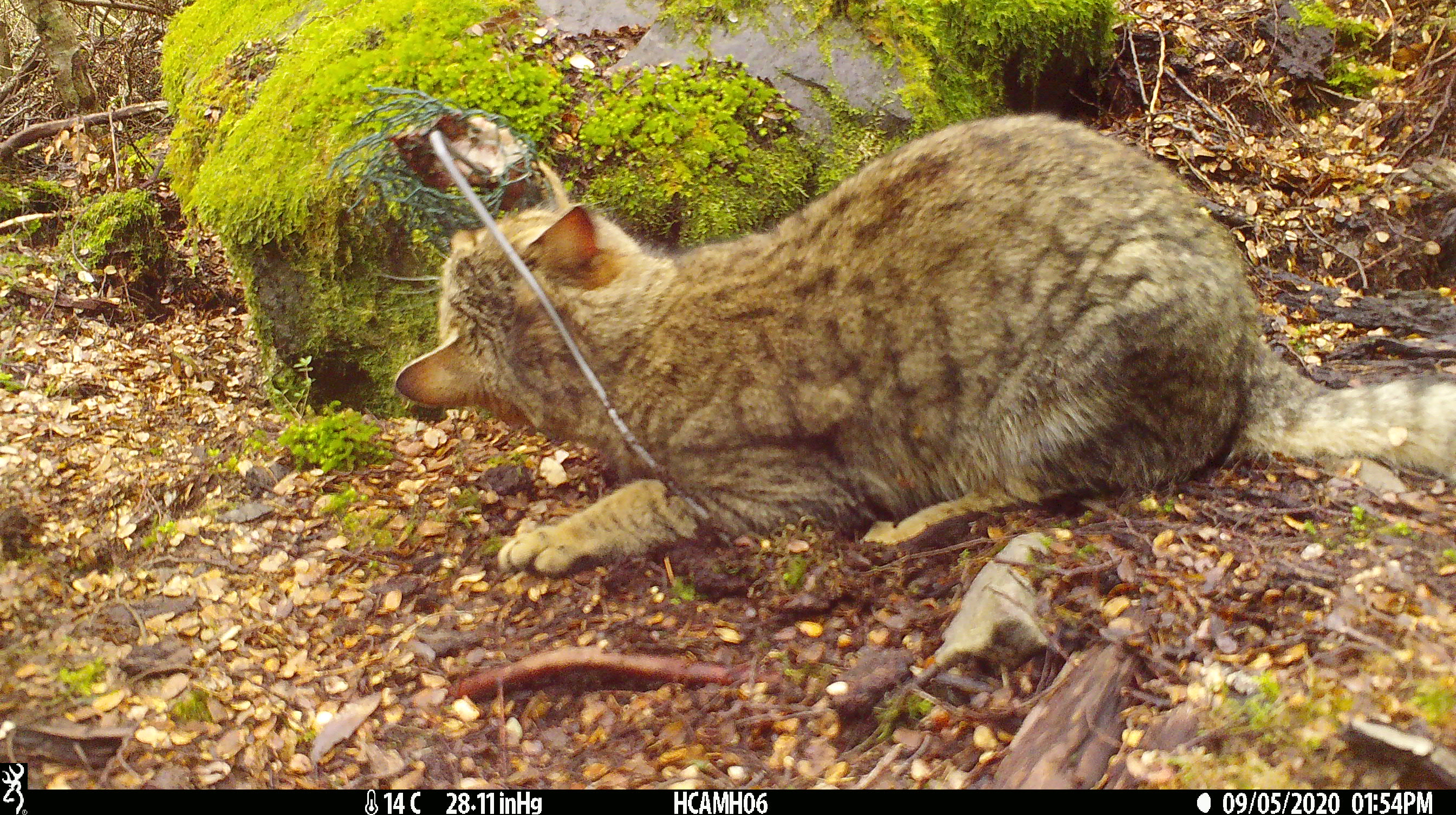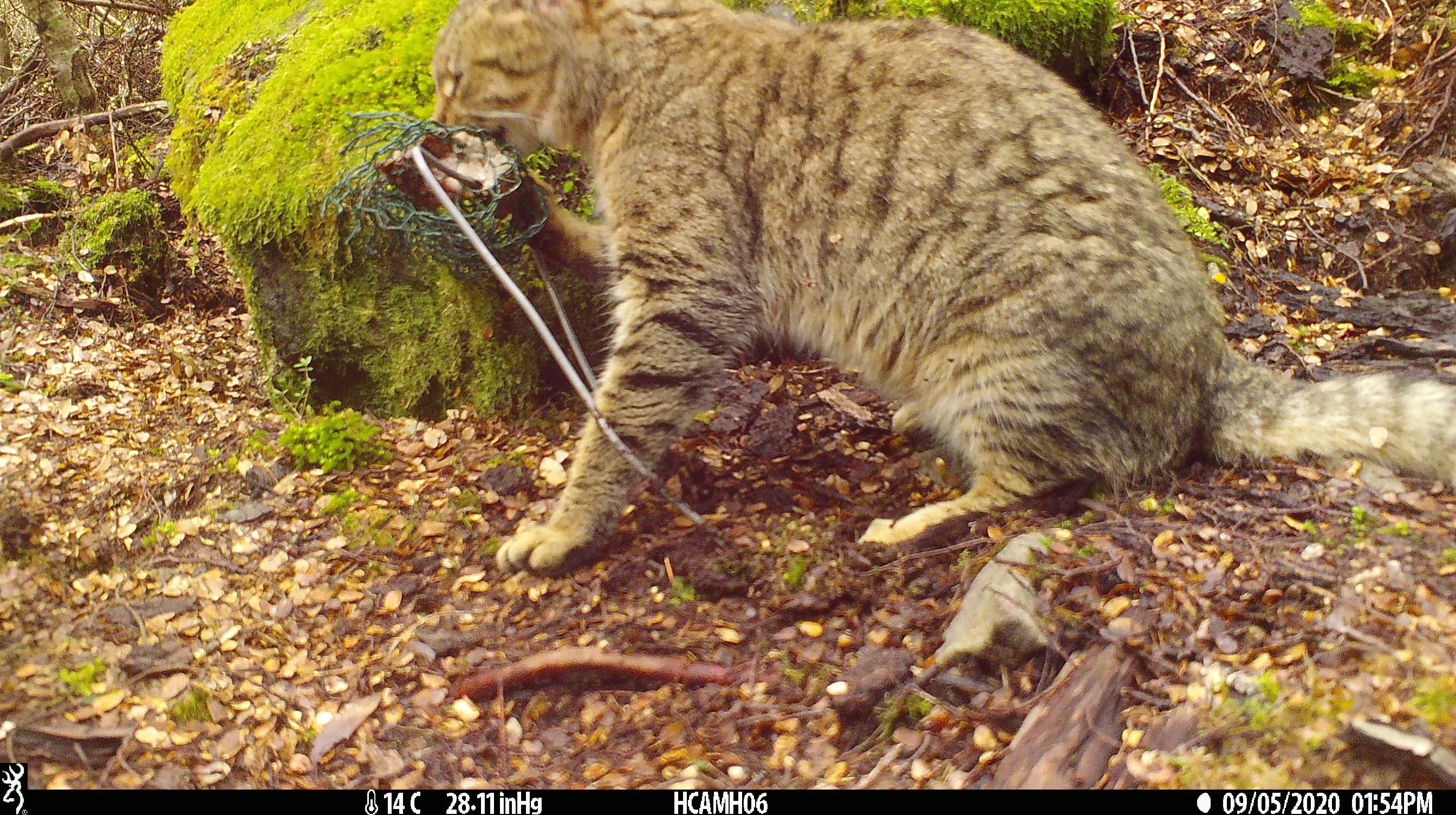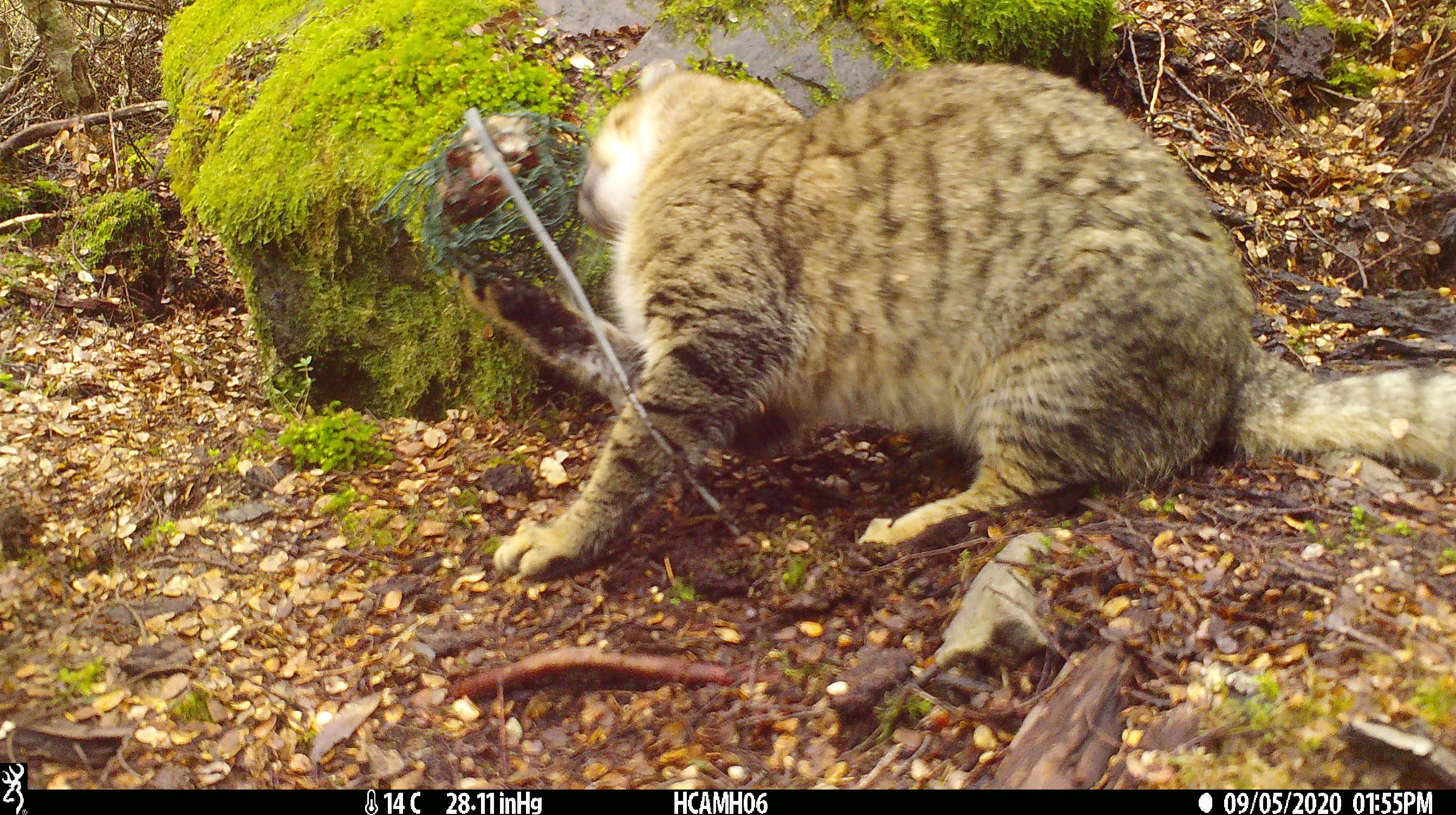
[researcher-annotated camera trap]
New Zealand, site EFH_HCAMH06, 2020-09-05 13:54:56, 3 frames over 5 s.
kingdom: Animalia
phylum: Chordata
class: Mammalia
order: Carnivora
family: Felidae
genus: Felis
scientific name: Felis catus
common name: domestic cat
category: cat